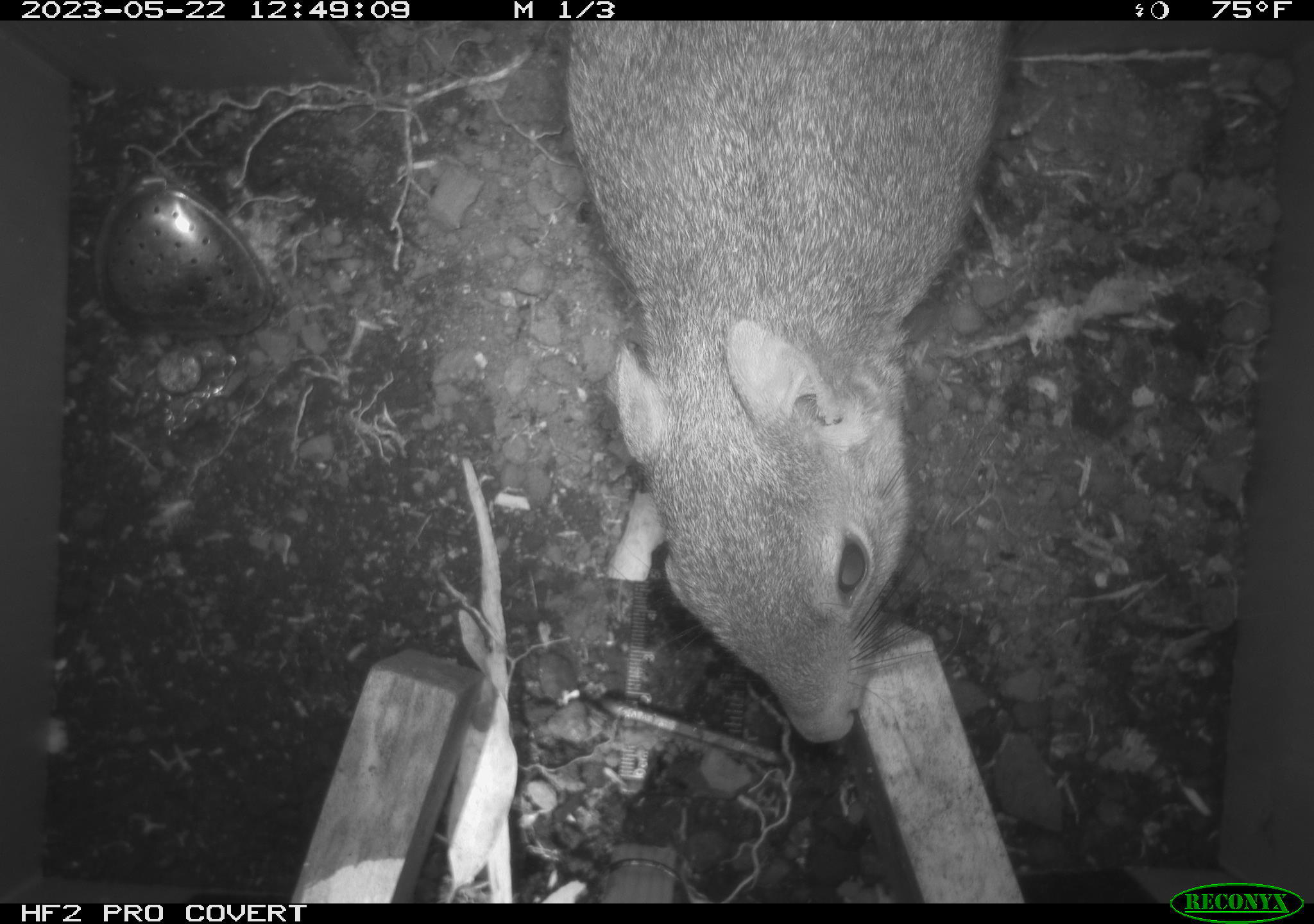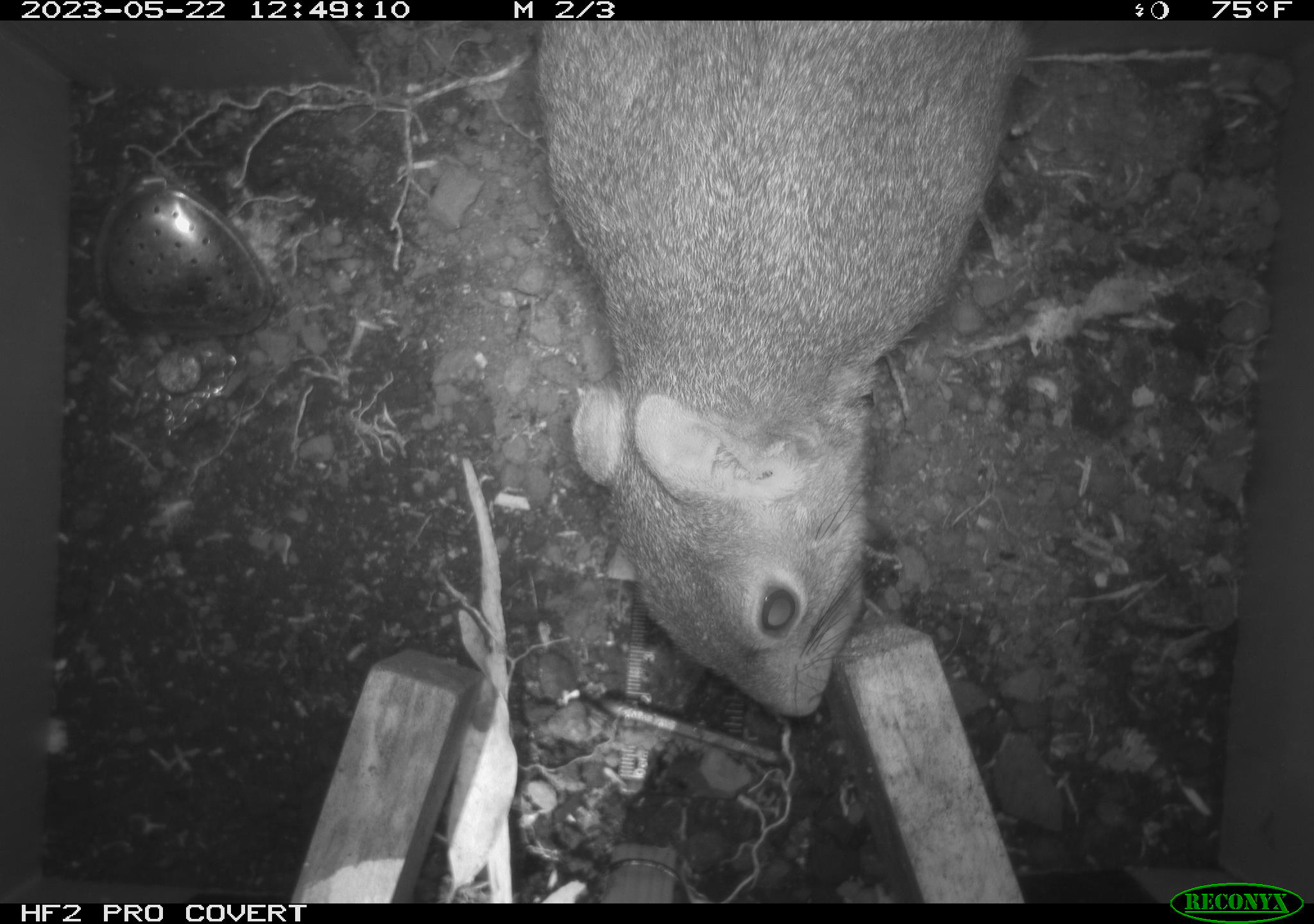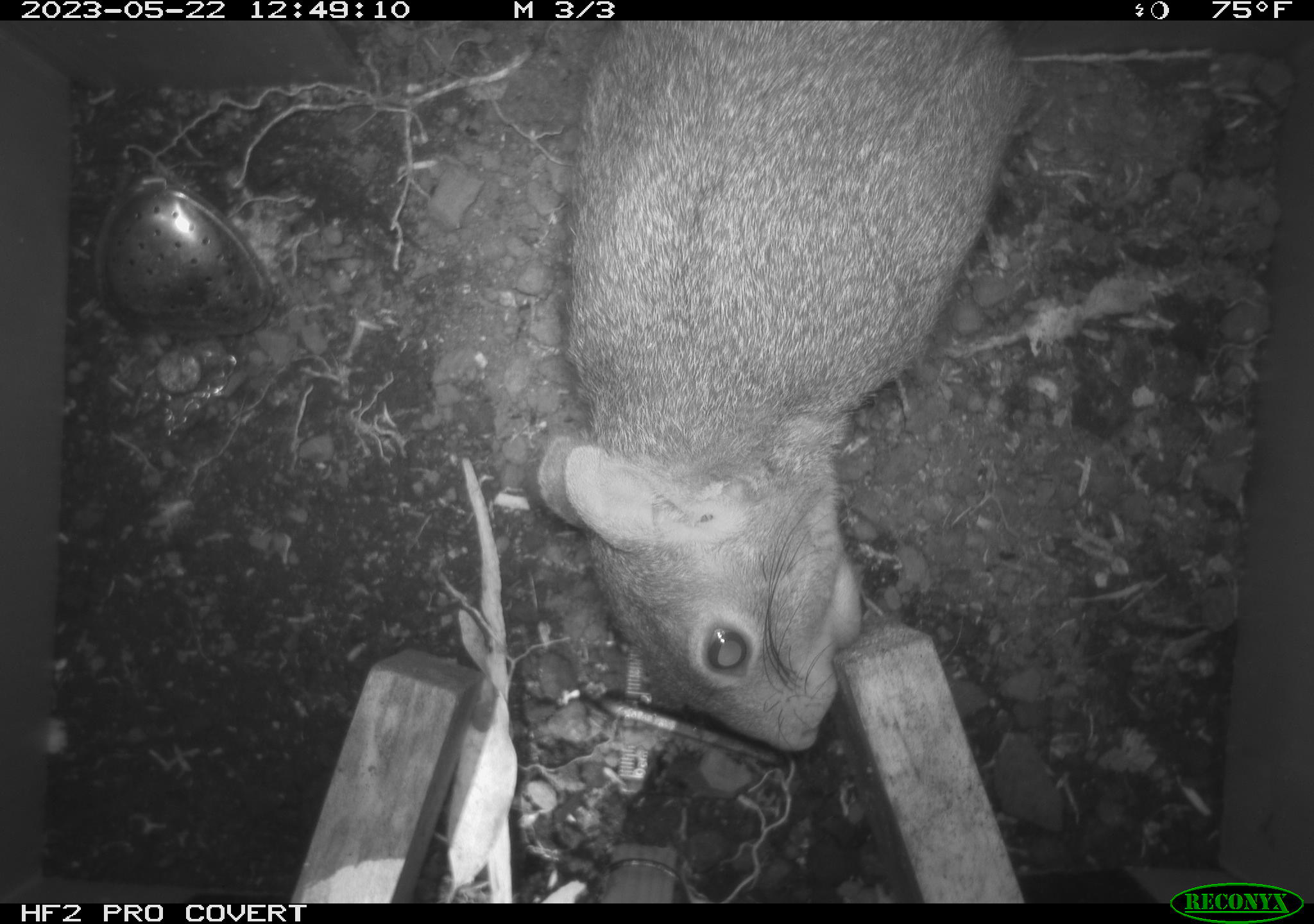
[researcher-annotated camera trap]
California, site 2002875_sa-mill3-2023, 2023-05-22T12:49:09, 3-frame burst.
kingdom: Animalia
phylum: Chordata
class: Mammalia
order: Rodentia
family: Sciuridae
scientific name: Sciuridae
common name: squirrels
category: sciuridae family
Sciuridae family (squirrels) (Sciuridae).